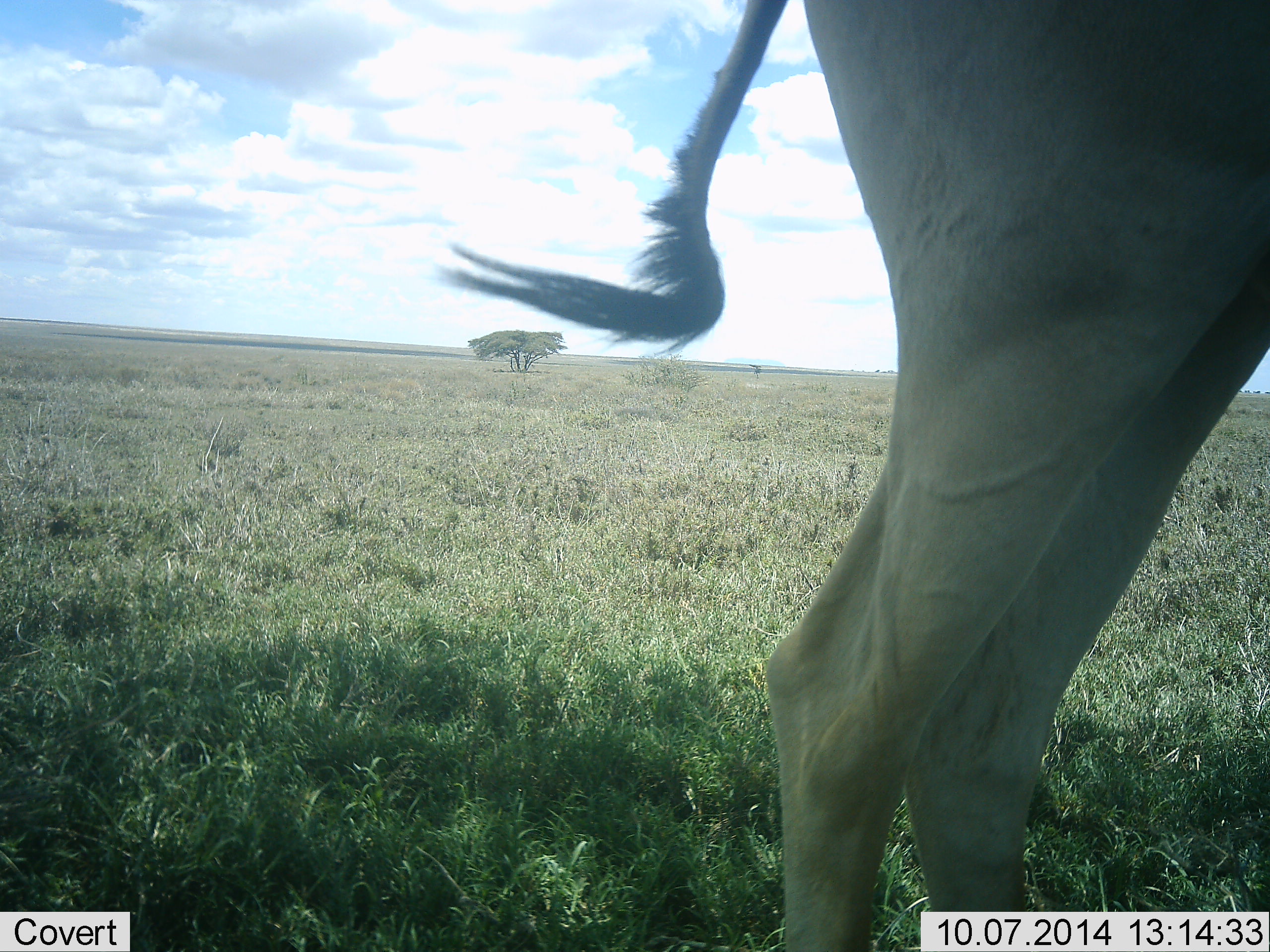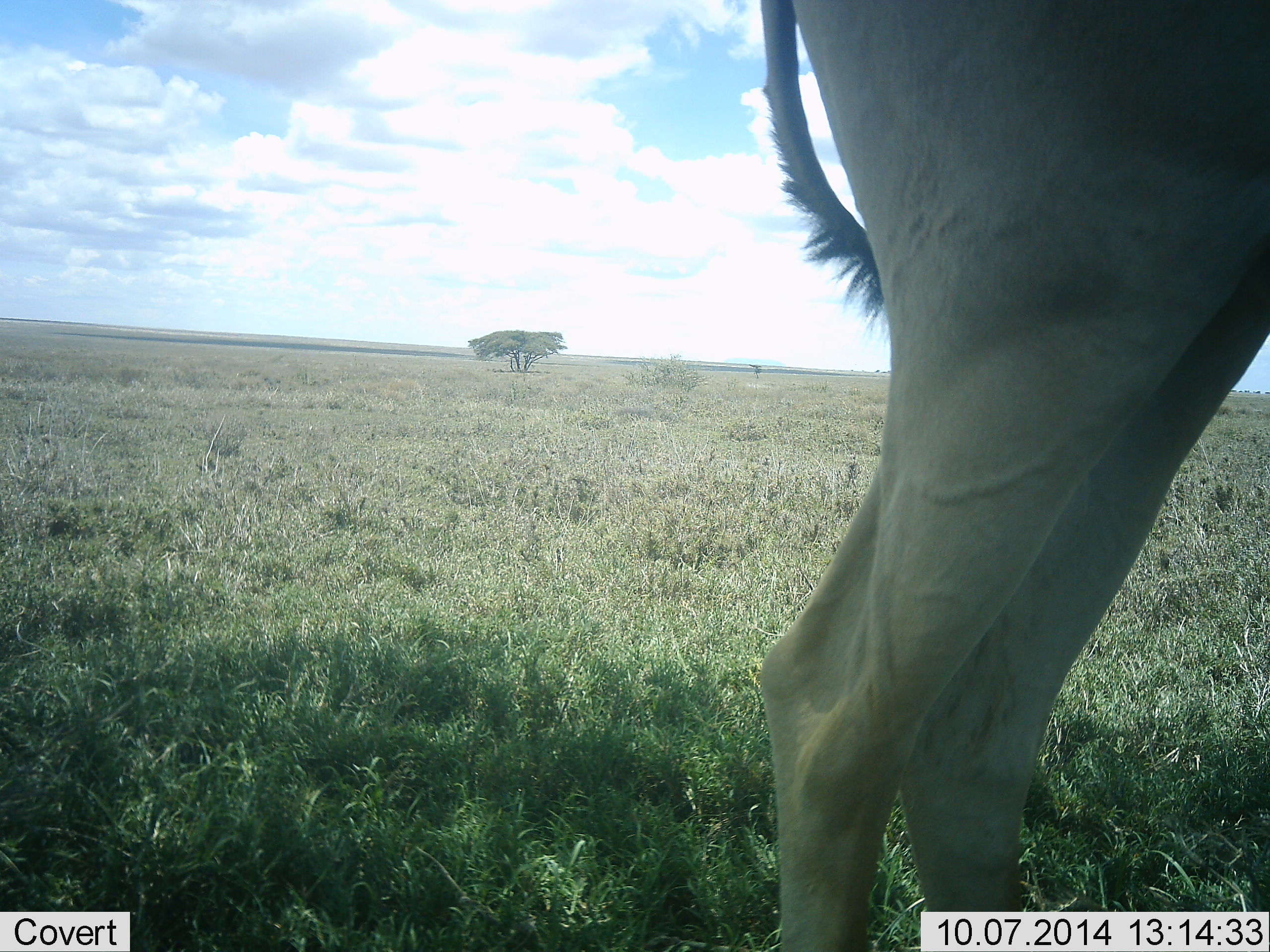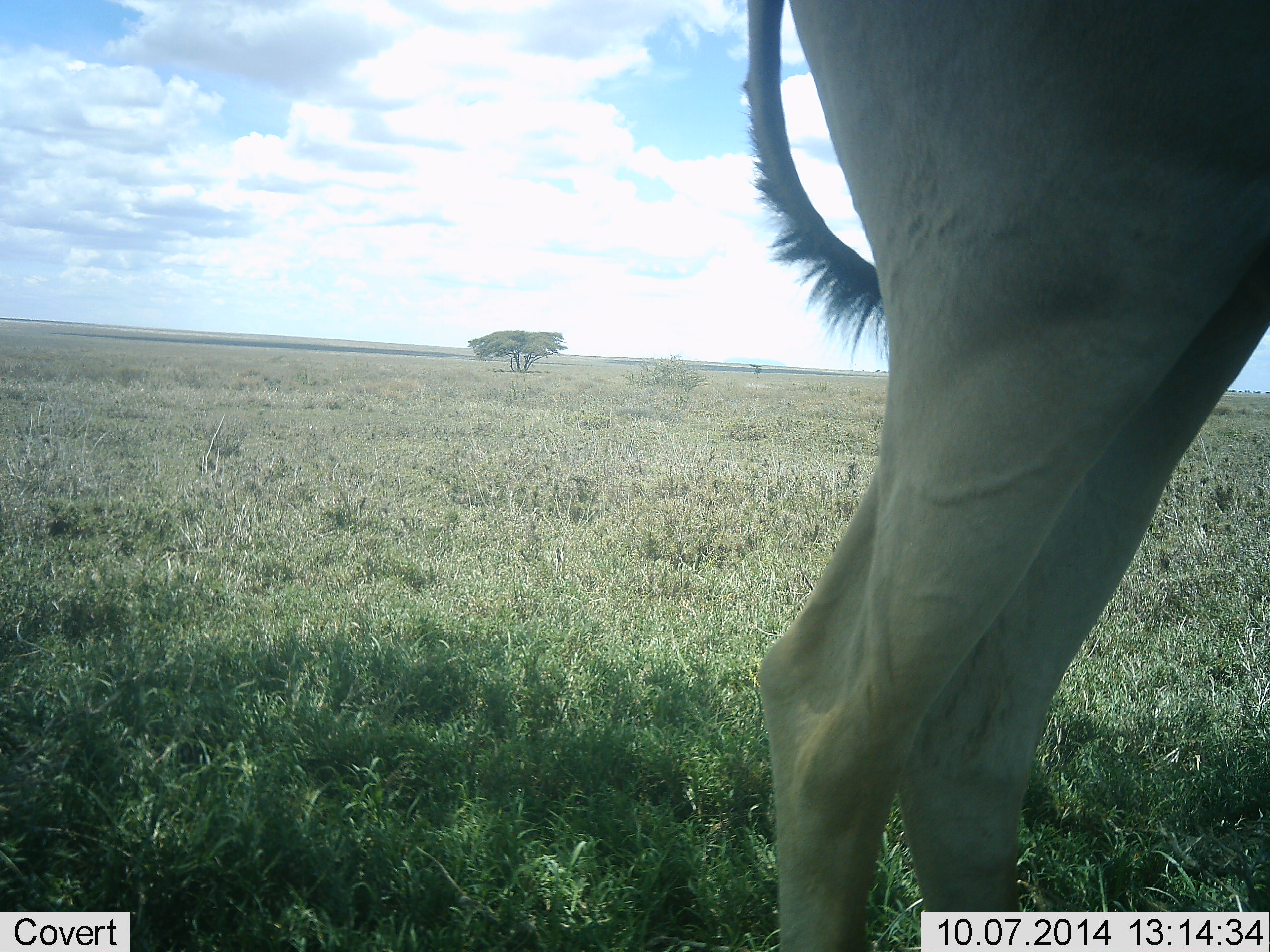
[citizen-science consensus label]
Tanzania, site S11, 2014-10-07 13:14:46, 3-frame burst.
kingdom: Animalia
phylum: Chordata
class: Mammalia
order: Artiodactyla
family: Bovidae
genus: Alcelaphus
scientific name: Alcelaphus buselaphus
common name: hartebeest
Hartebeest (Alcelaphus buselaphus), count 1. Behavior (volunteer vote fractions): standing 100%, resting 0%, moving 0%, interacting 0%. Young present (vote fraction): 0%. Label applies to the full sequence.